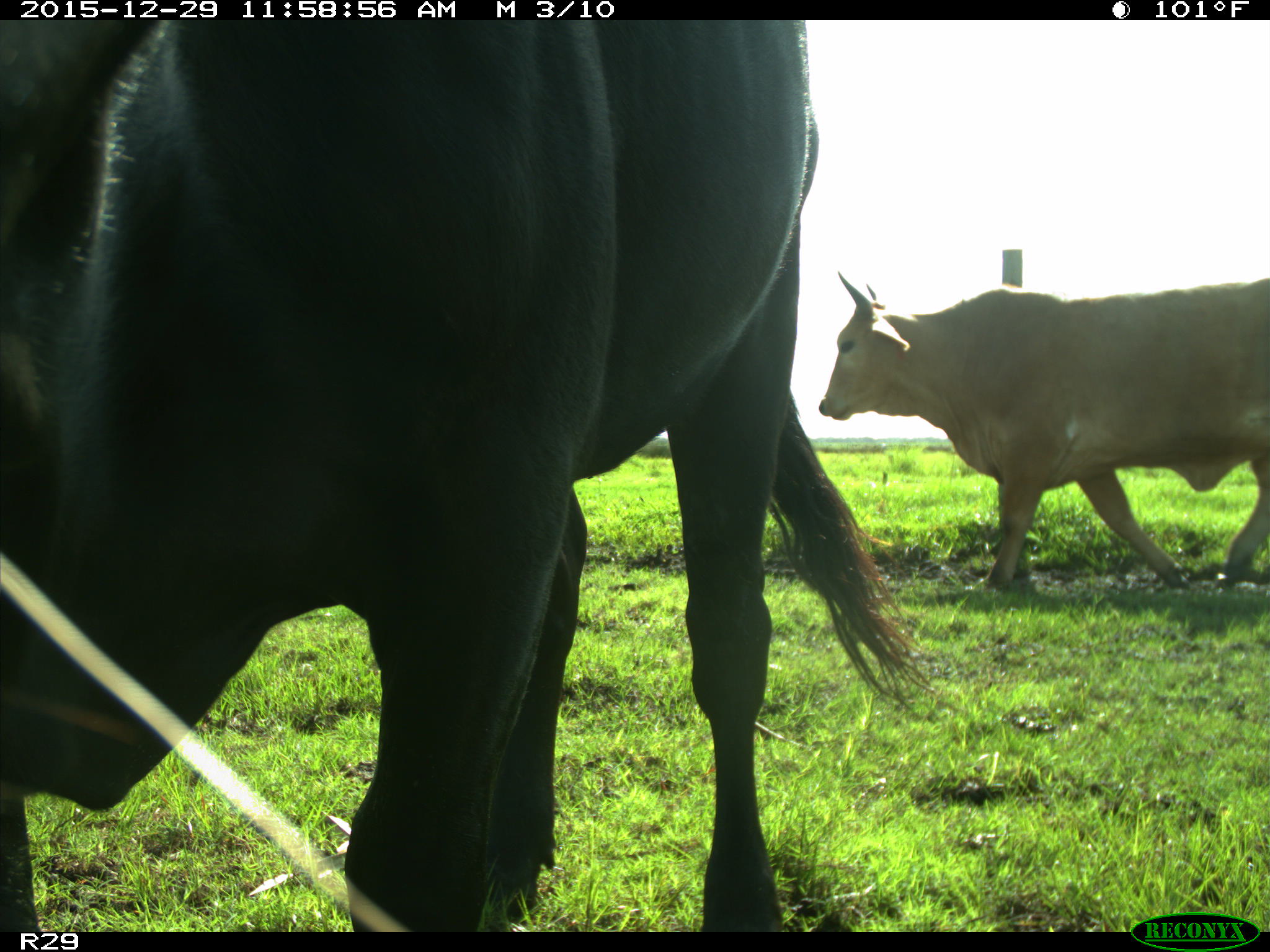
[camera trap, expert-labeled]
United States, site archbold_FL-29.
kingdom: Animalia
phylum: Chordata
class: Mammalia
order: Artiodactyla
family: Bovidae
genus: Bos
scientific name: Bos taurus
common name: domestic cow